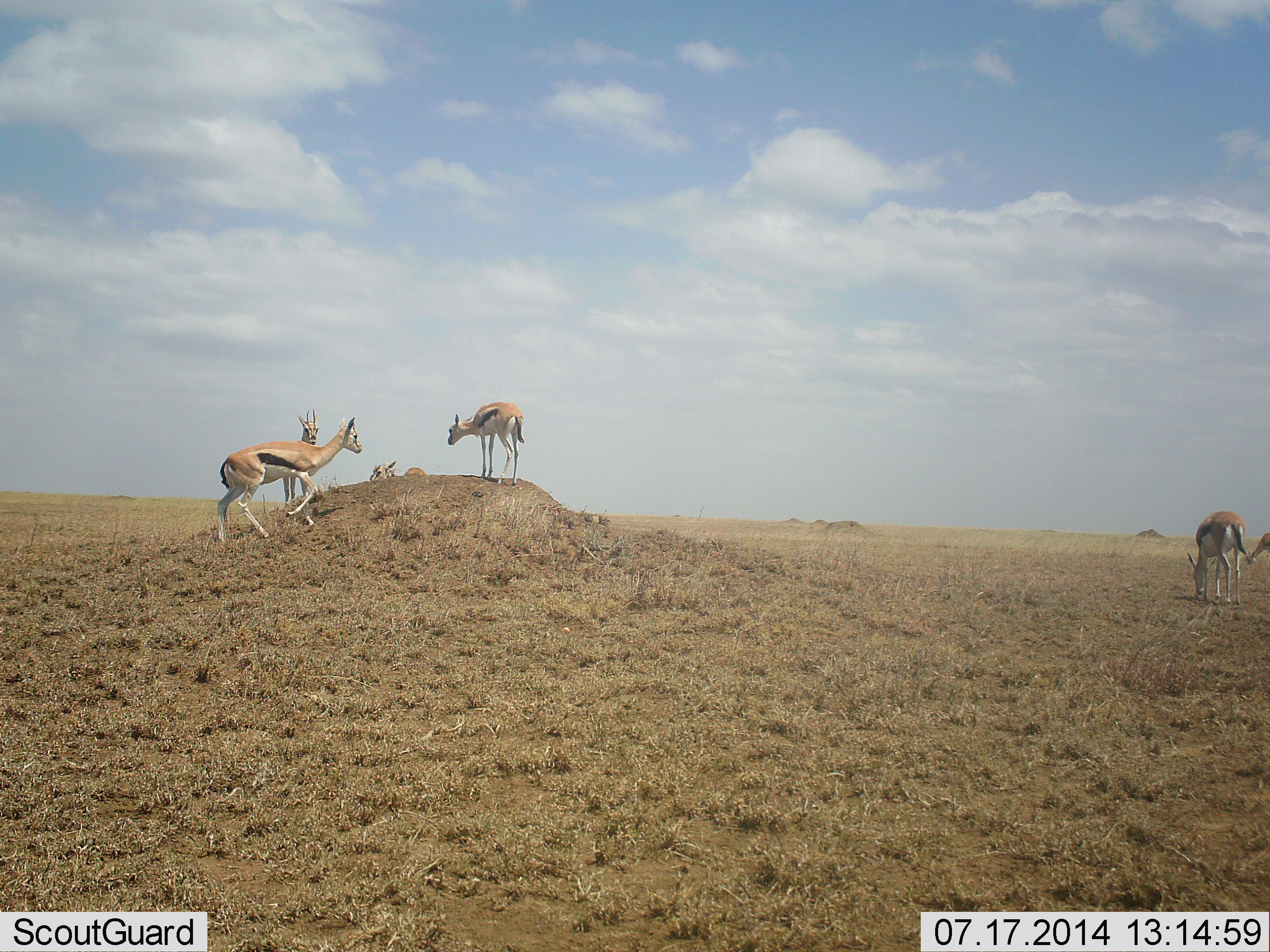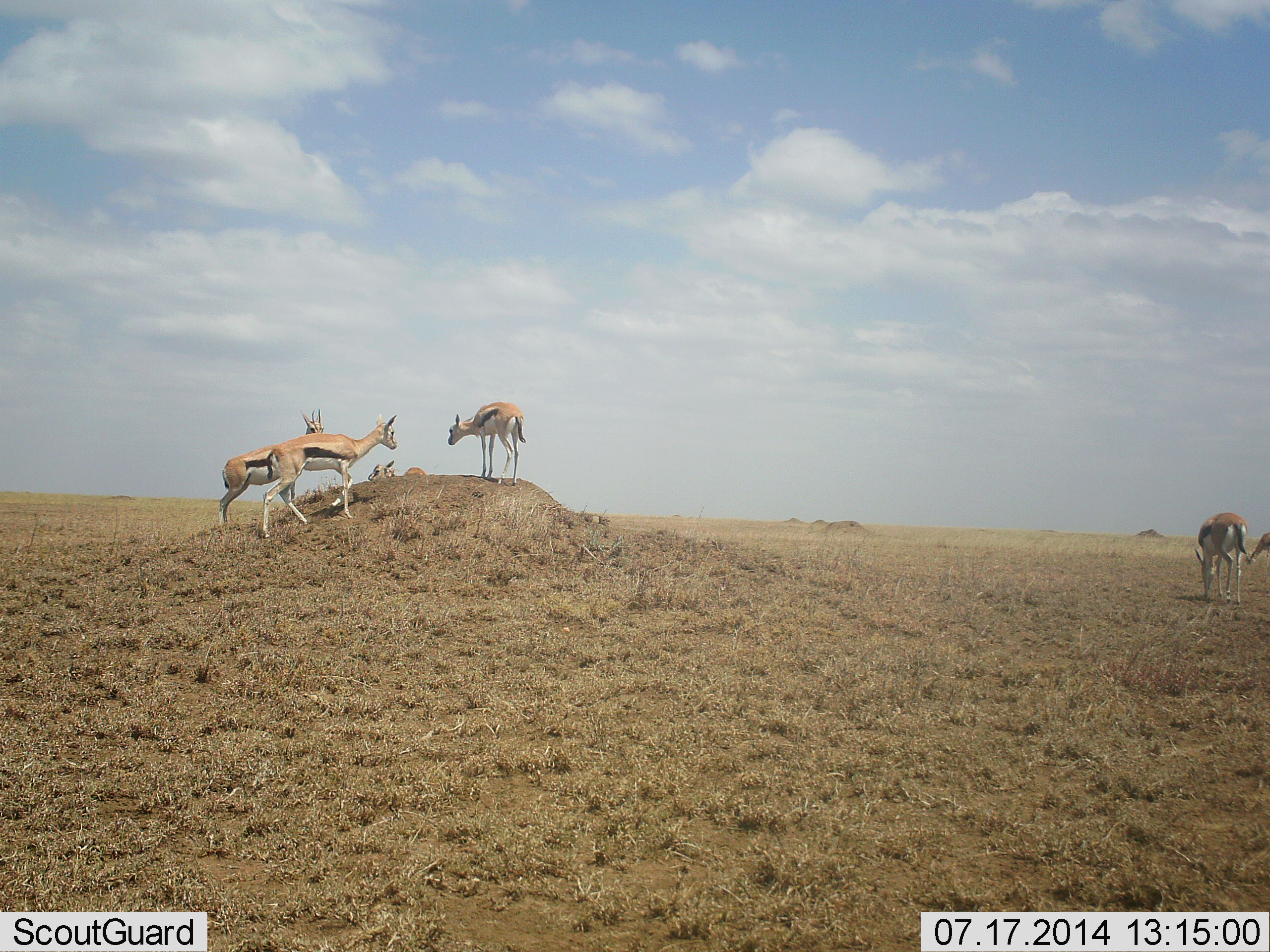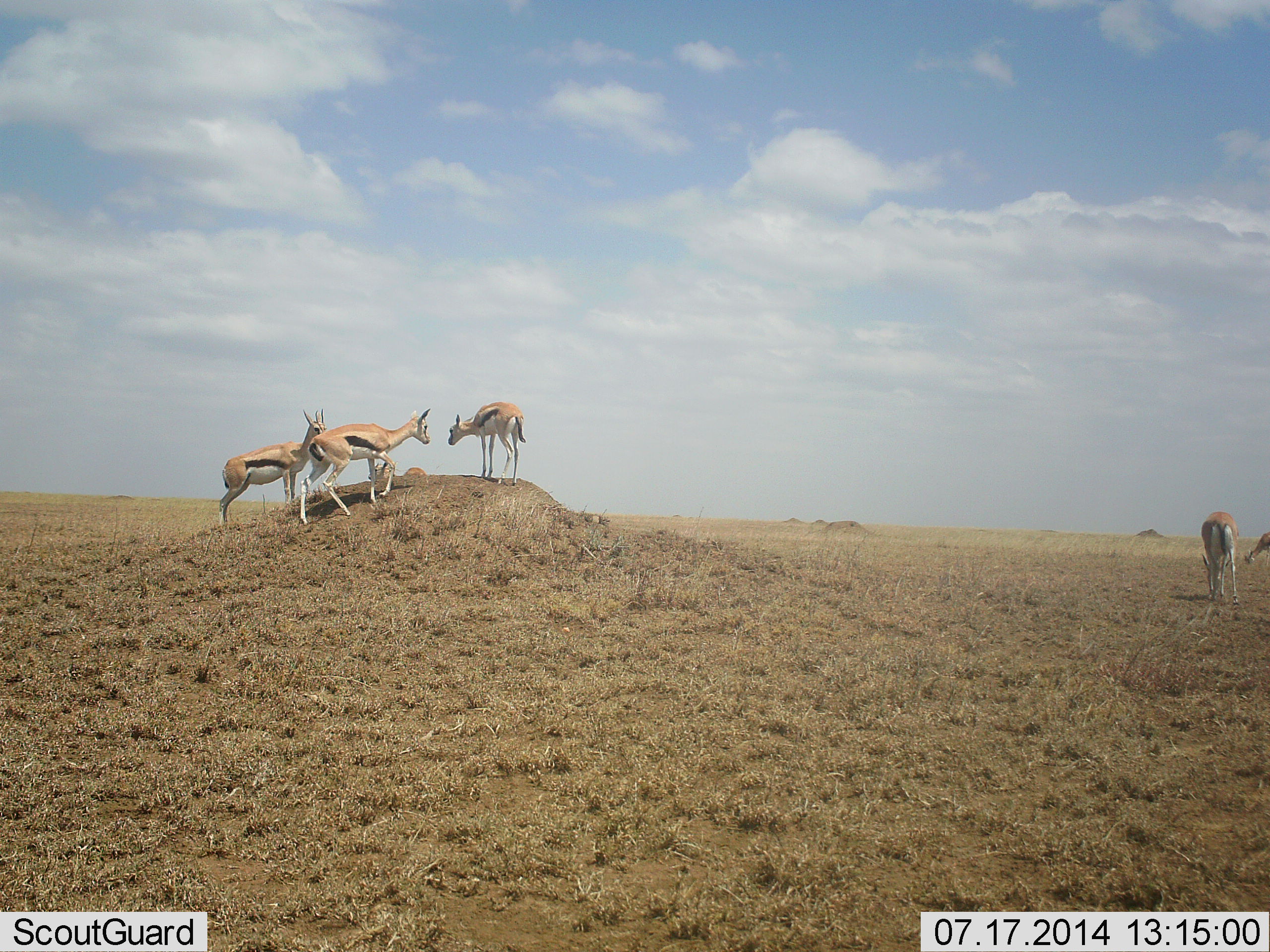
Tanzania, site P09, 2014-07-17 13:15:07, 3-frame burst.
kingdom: Animalia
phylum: Chordata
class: Mammalia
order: Artiodactyla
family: Bovidae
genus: Eudorcas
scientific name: Eudorcas thomsonii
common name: thomson's gazelle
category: gazellethomsons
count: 6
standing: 60%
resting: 20%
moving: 60%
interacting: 10%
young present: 30%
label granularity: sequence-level